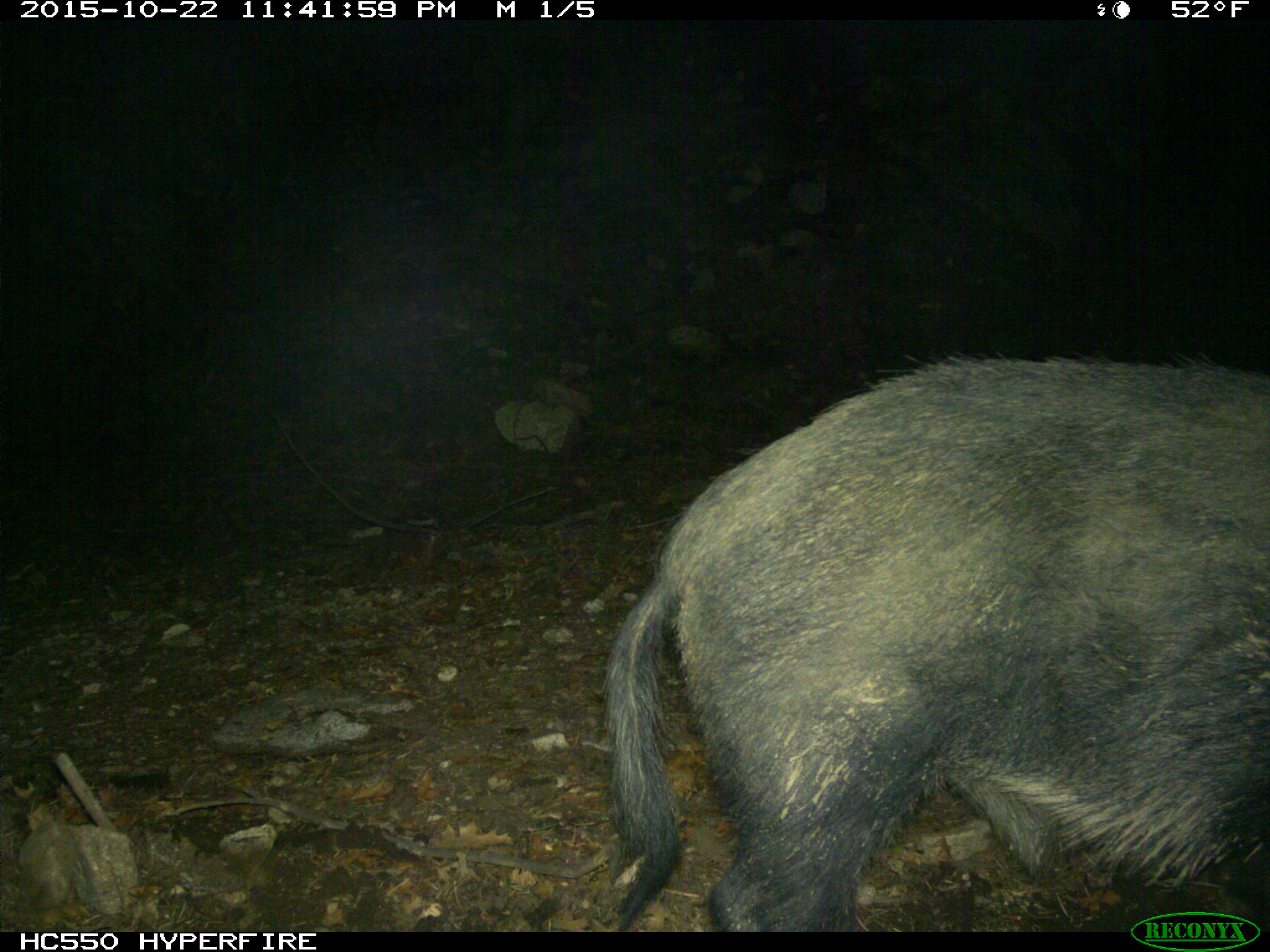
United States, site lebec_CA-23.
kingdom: Animalia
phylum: Chordata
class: Mammalia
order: Artiodactyla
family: Suidae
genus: Sus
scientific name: Sus scrofa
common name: wild boar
Sus scrofa (wild boar).